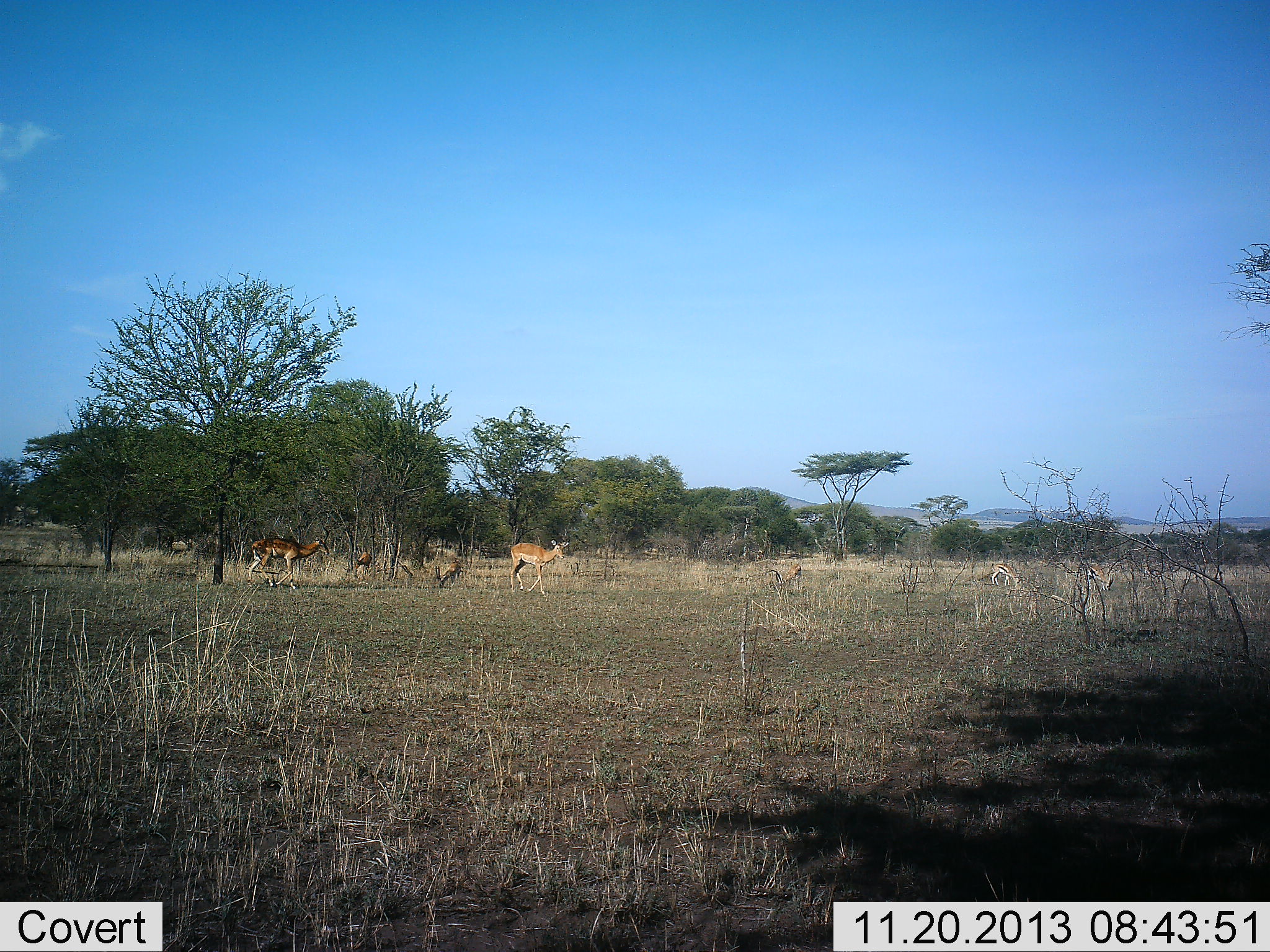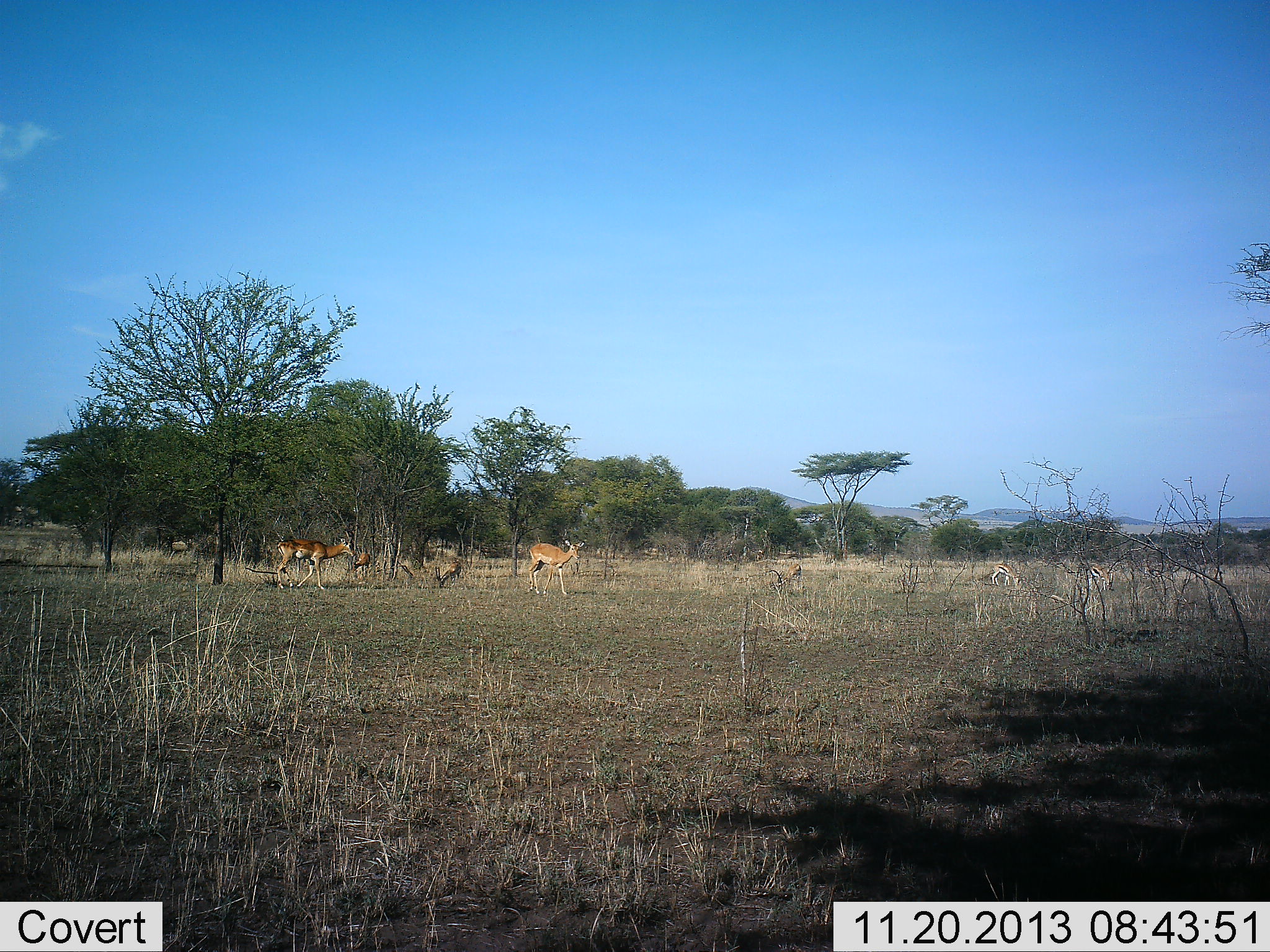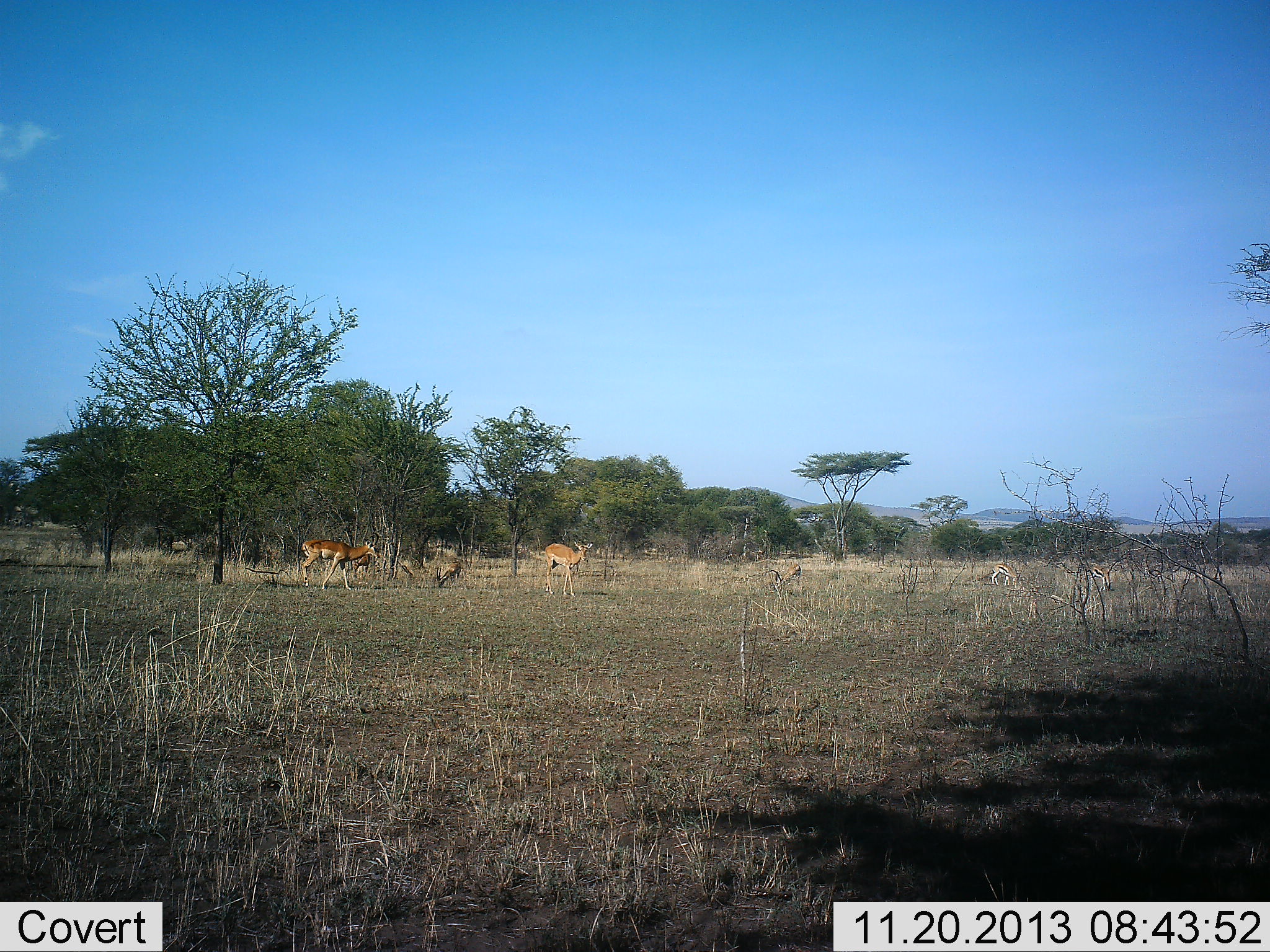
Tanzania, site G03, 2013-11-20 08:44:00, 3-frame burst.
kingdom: Animalia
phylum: Chordata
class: Mammalia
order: Artiodactyla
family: Bovidae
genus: Aepyceros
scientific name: Aepyceros melampus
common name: impala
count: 3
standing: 38%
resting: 0%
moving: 85%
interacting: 0%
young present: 0%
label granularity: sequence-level